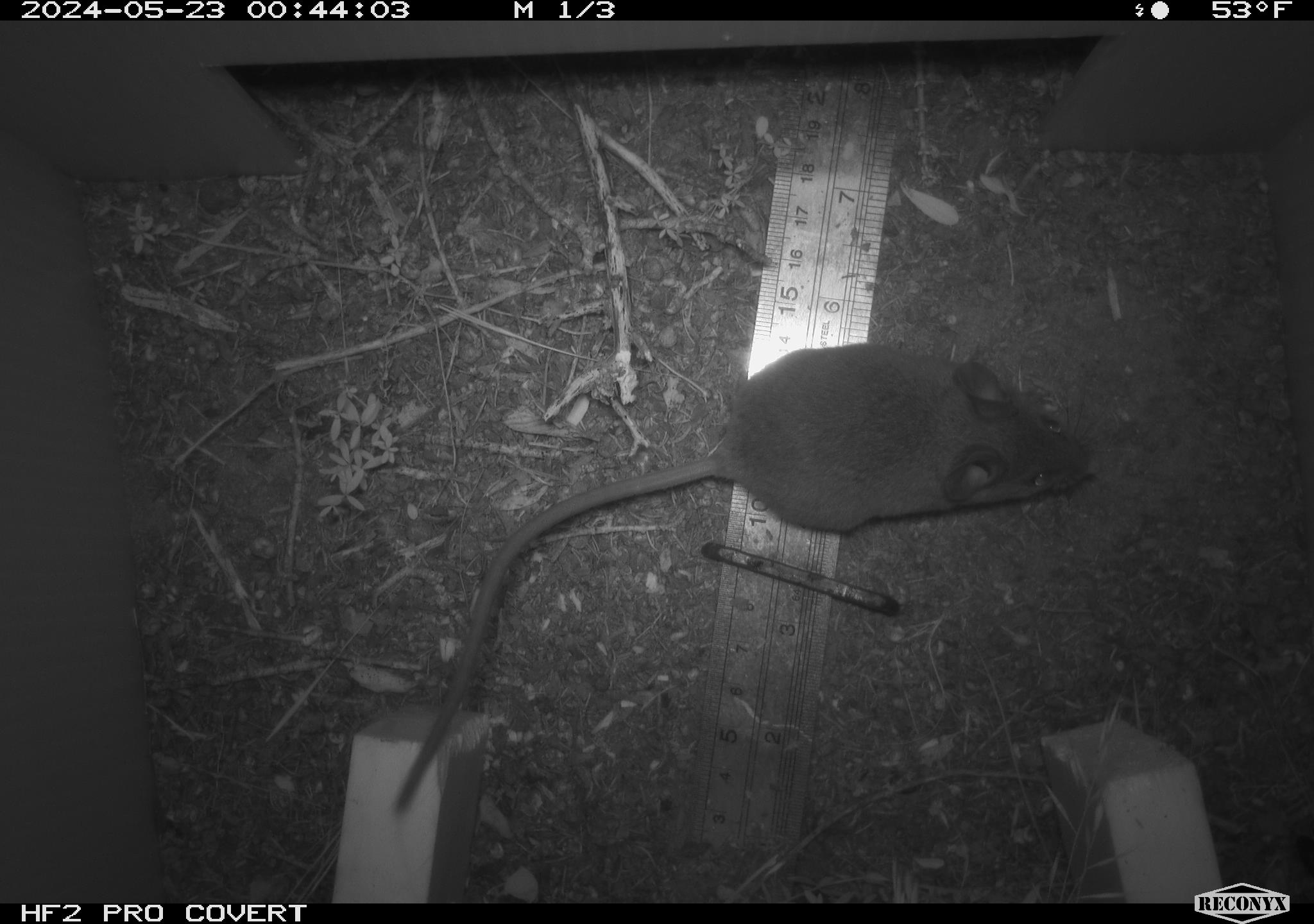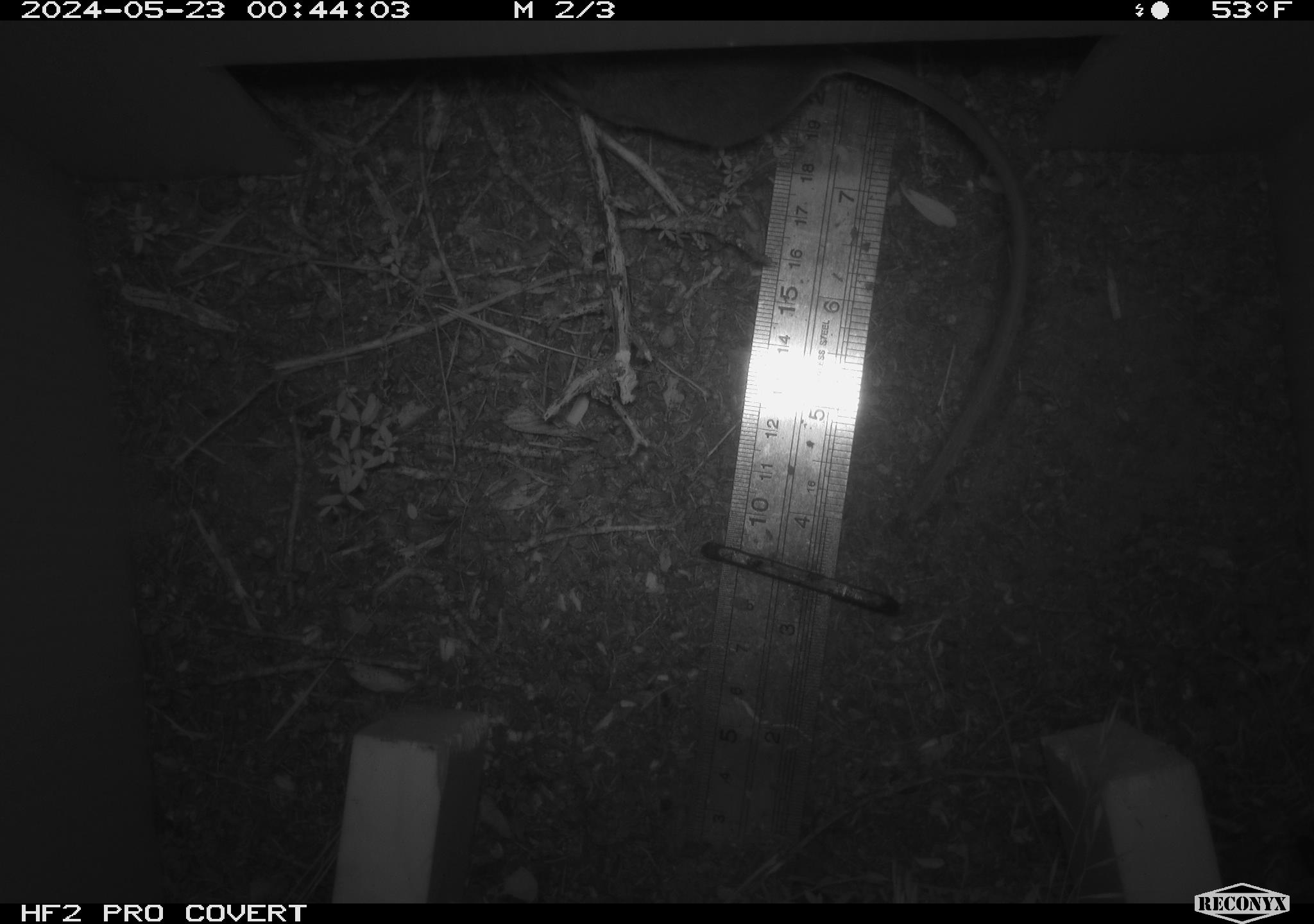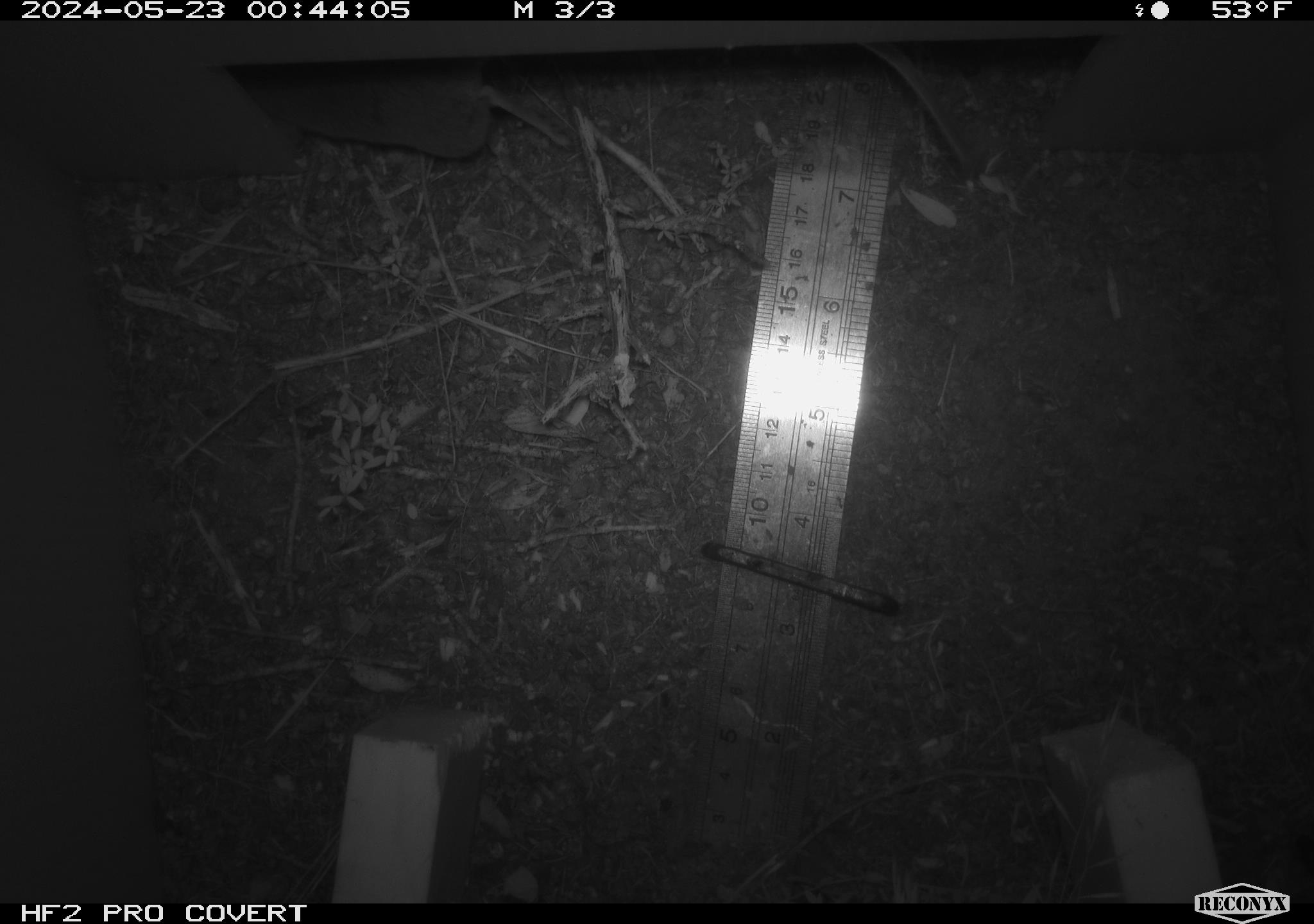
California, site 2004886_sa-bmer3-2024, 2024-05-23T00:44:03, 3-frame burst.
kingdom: Animalia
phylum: Chordata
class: Mammalia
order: Rodentia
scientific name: Rodentia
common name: mouse species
Mouse species (Rodentia).